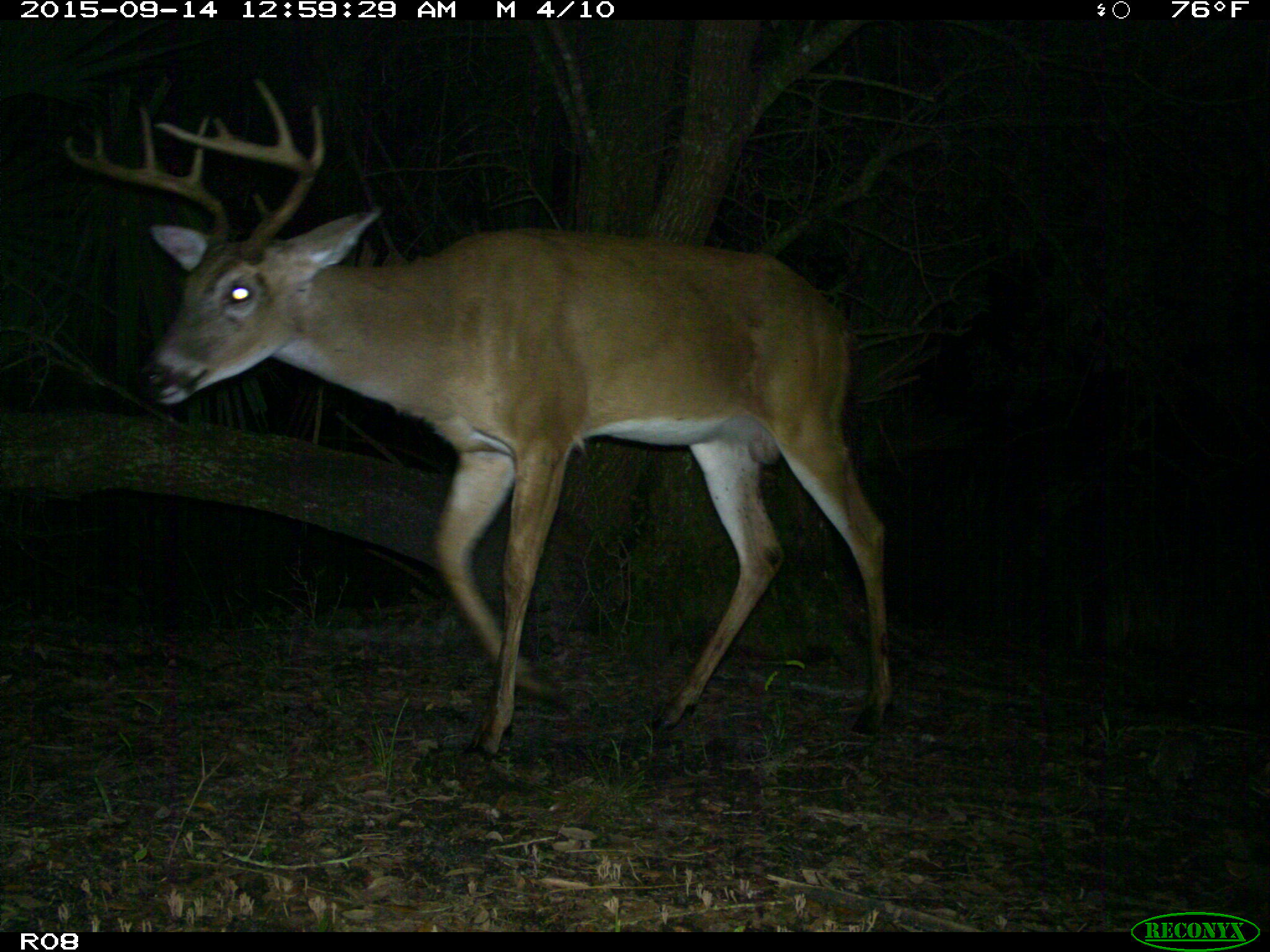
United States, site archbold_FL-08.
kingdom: Animalia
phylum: Chordata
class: Mammalia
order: Artiodactyla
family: Cervidae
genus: Odocoileus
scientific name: Odocoileus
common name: deer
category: unidentified deer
Unidentified deer (deer) (Odocoileus).